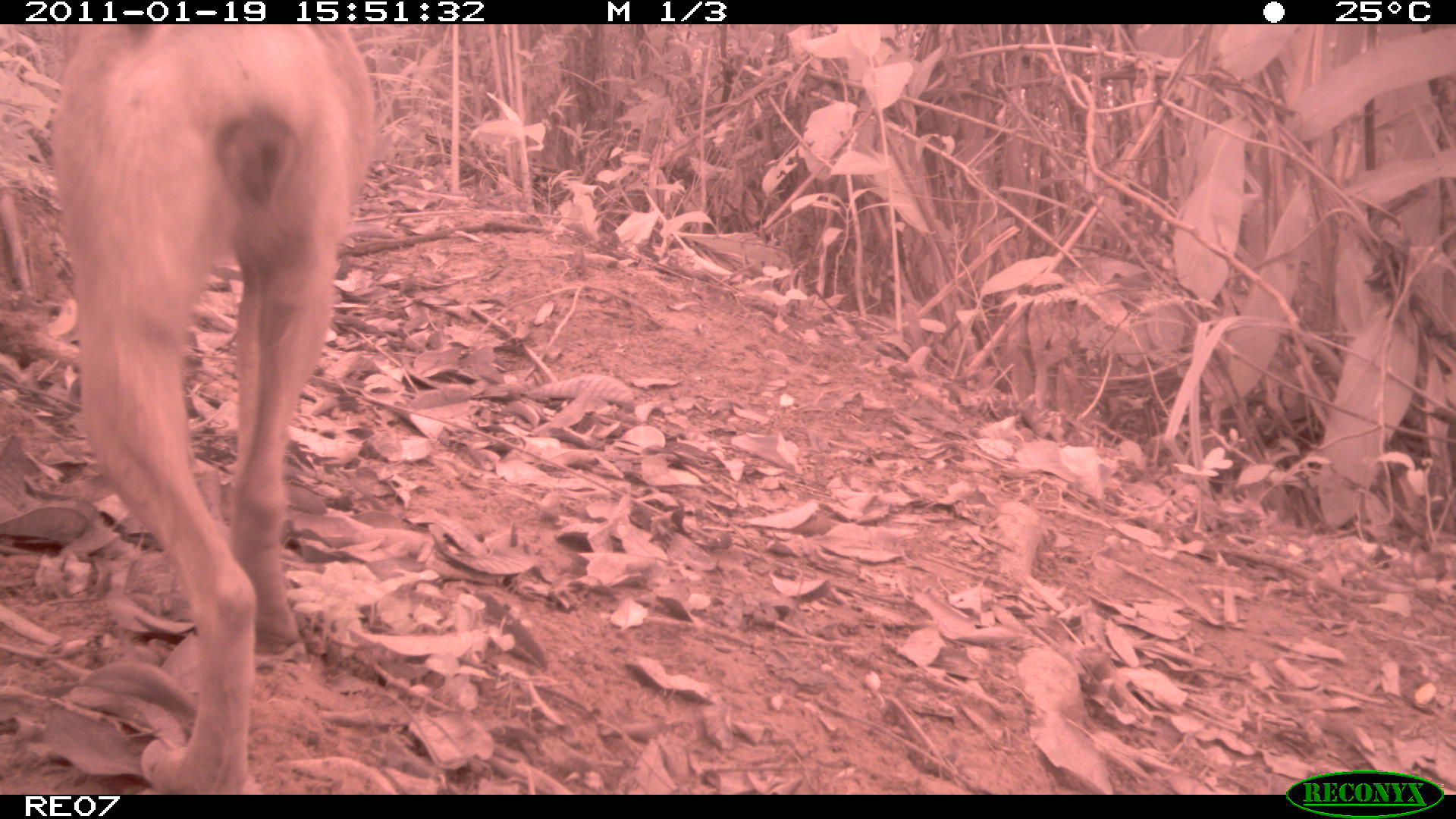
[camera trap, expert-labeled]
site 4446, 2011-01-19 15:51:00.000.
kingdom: Animalia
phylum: Chordata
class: Mammalia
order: Carnivora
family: Canidae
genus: Canis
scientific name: Canis familiaris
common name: domestic dog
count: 2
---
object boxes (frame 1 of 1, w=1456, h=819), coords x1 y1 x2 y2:
canis familiaris: 46 22 382 799